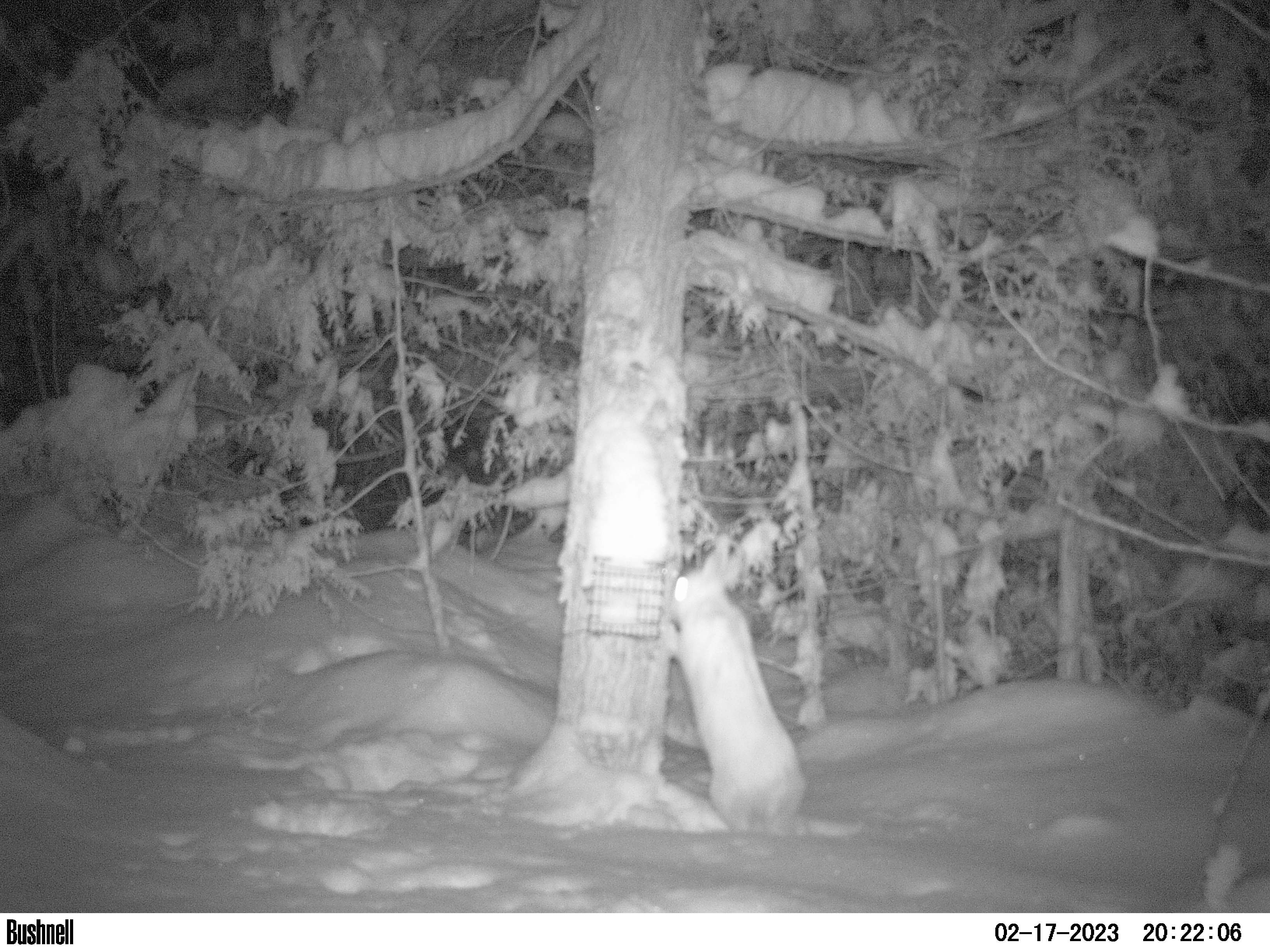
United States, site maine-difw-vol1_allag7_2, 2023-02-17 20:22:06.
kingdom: Animalia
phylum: Chordata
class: Mammalia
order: Lagomorpha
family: Leporidae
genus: Lepus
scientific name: Lepus americanus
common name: snowshoe hare